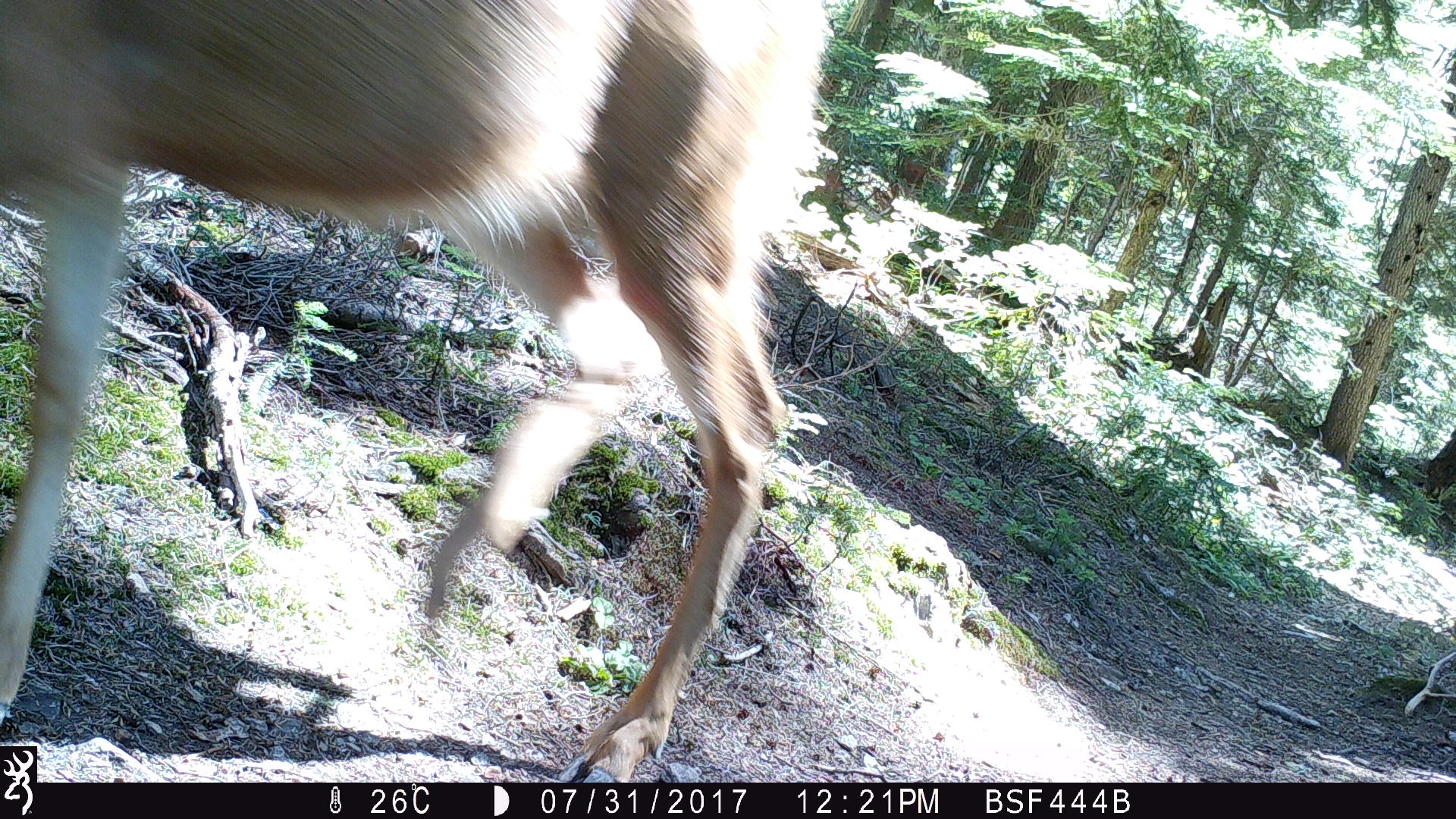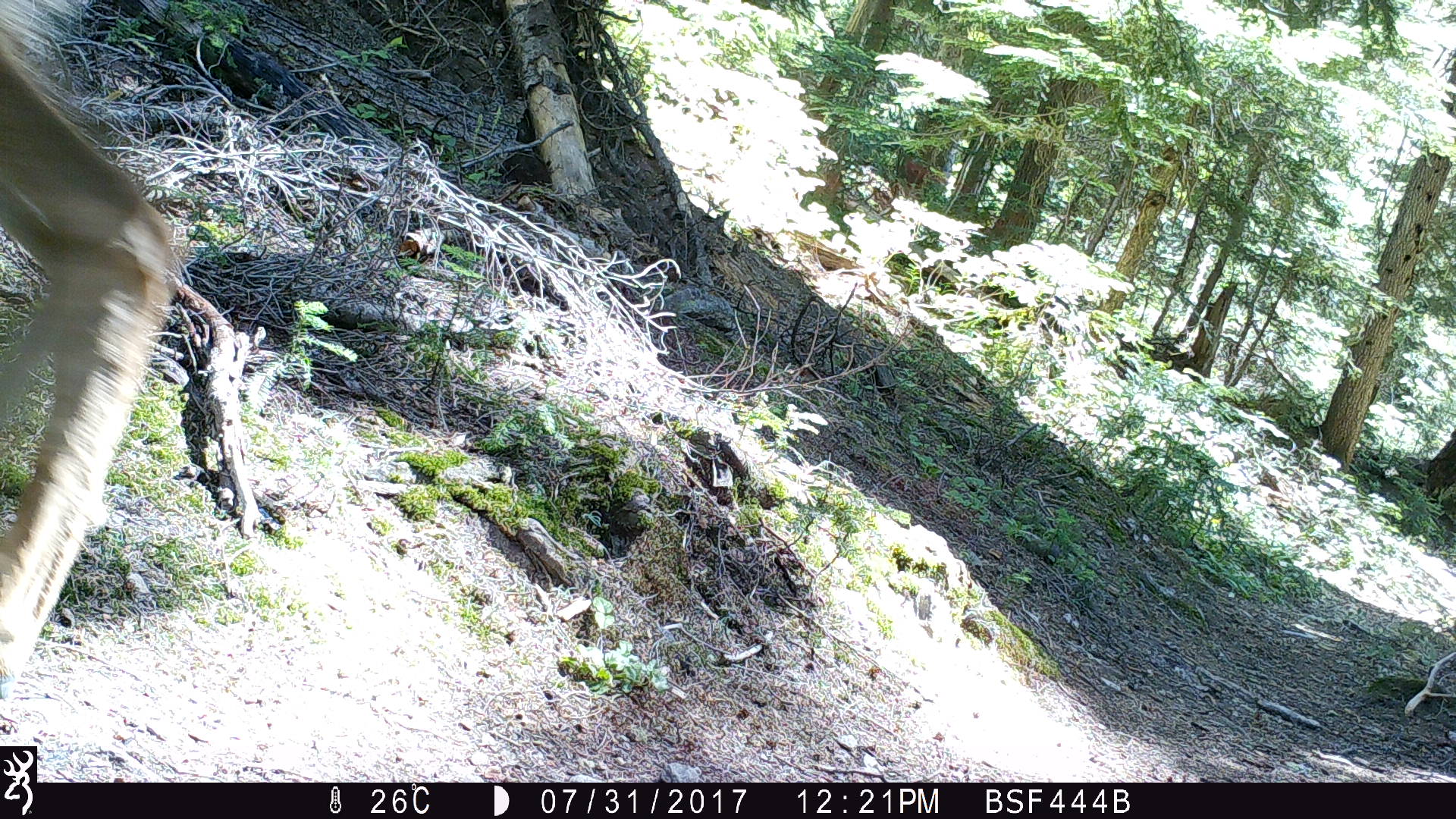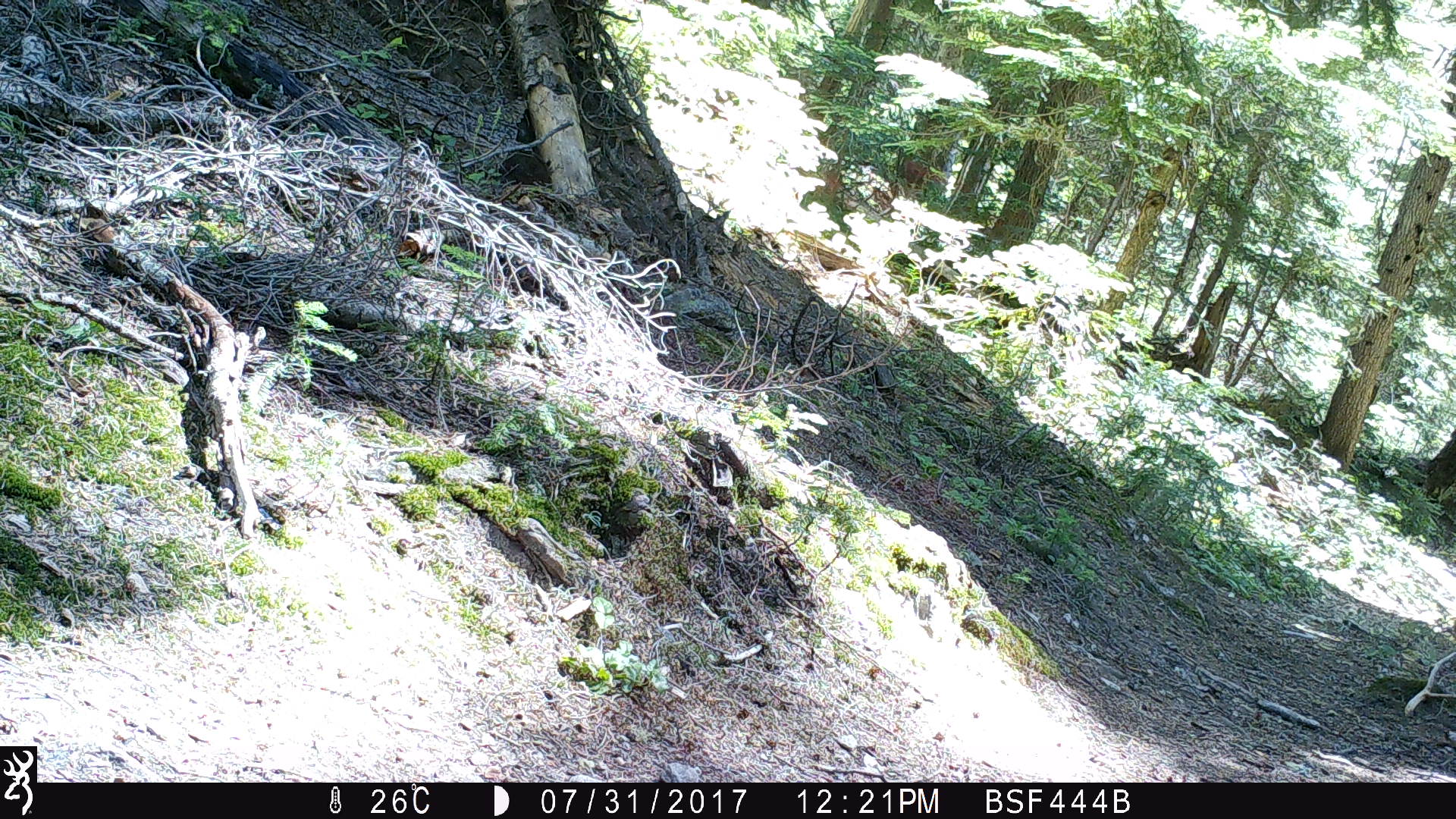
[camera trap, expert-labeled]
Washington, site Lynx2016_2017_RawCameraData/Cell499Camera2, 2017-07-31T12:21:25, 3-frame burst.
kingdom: Animalia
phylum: Chordata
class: Mammalia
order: Artiodactyla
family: Cervidae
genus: Odocoileus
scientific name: Odocoileus hemionus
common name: mule deer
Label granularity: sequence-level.